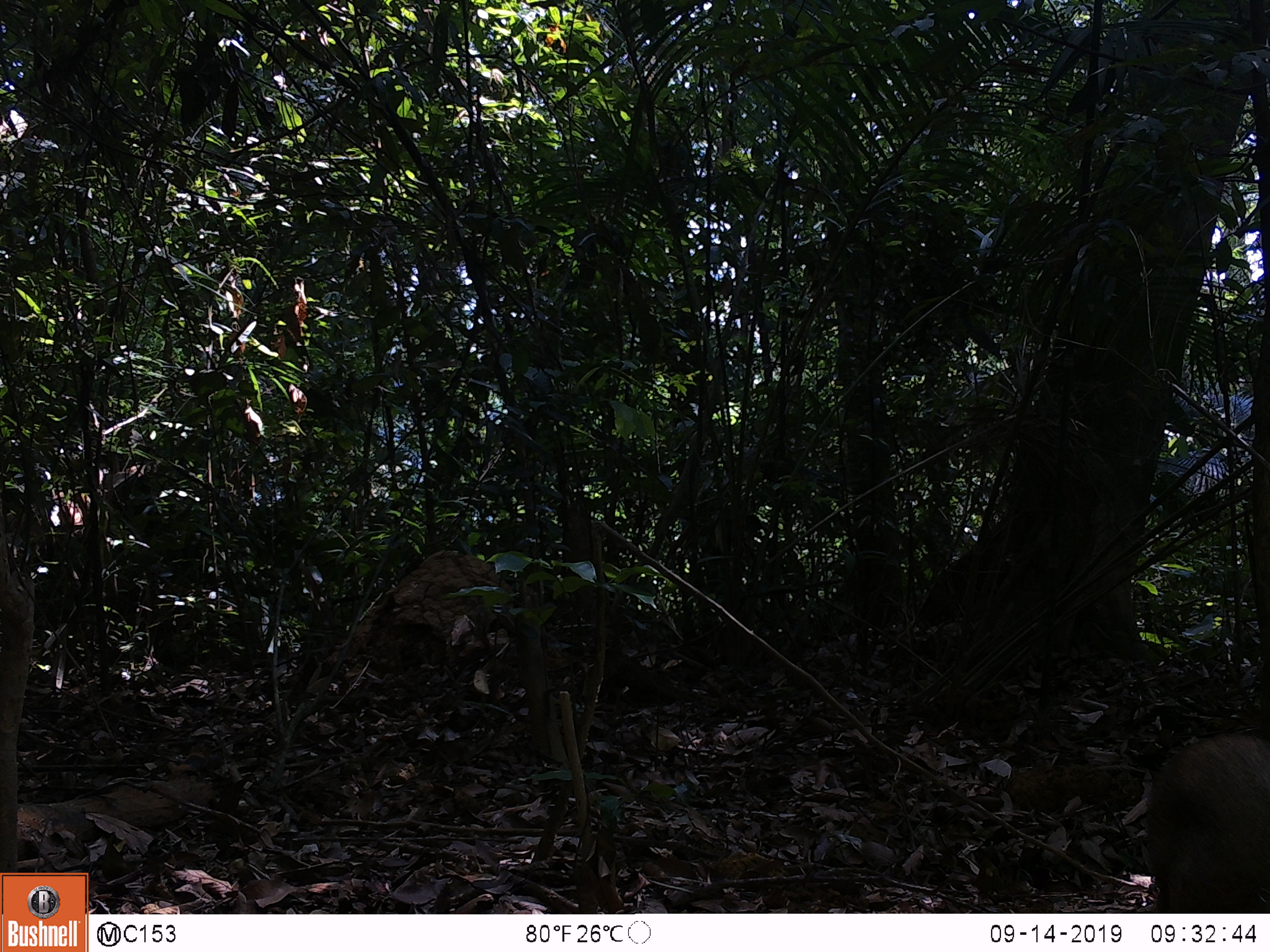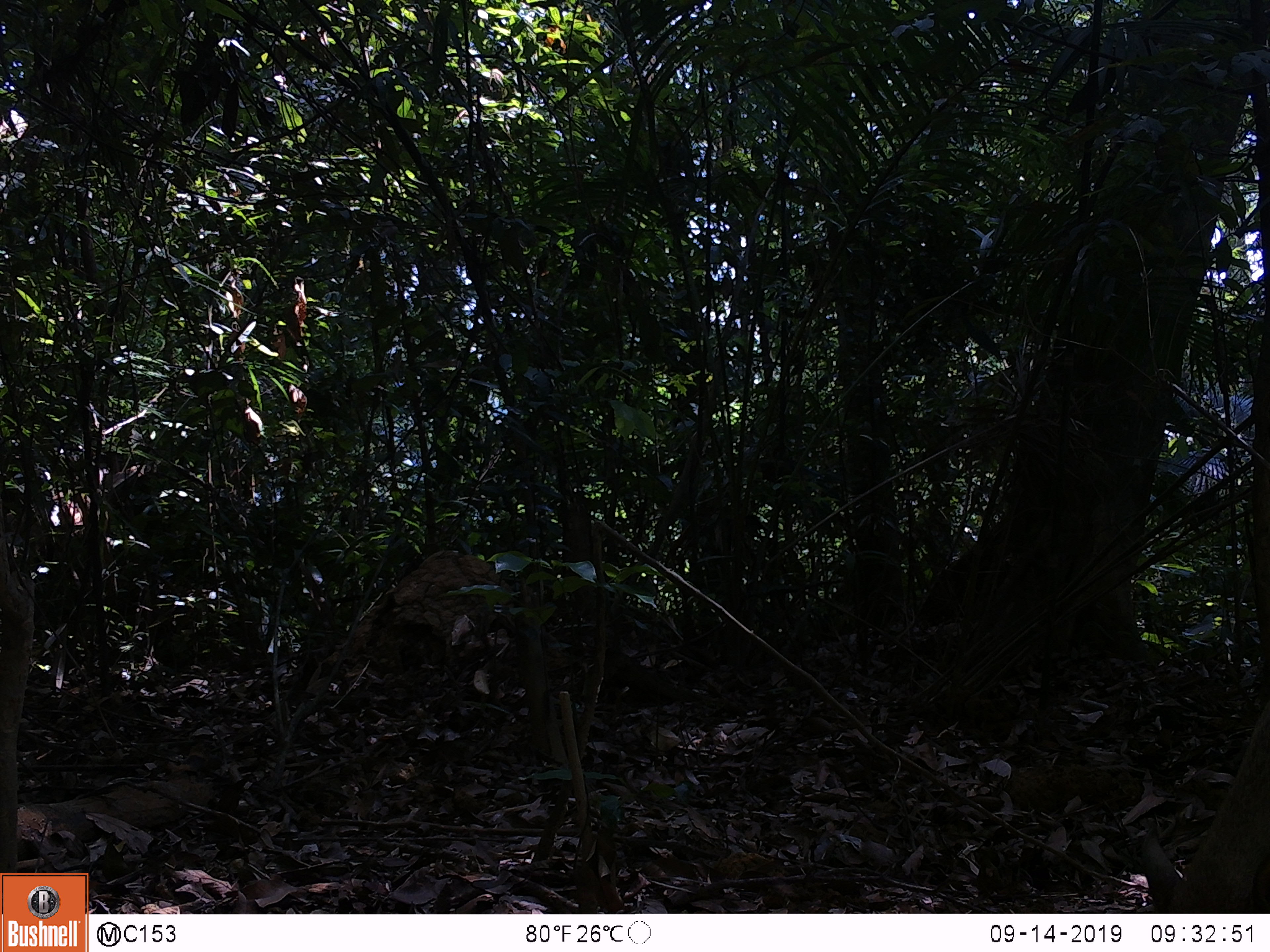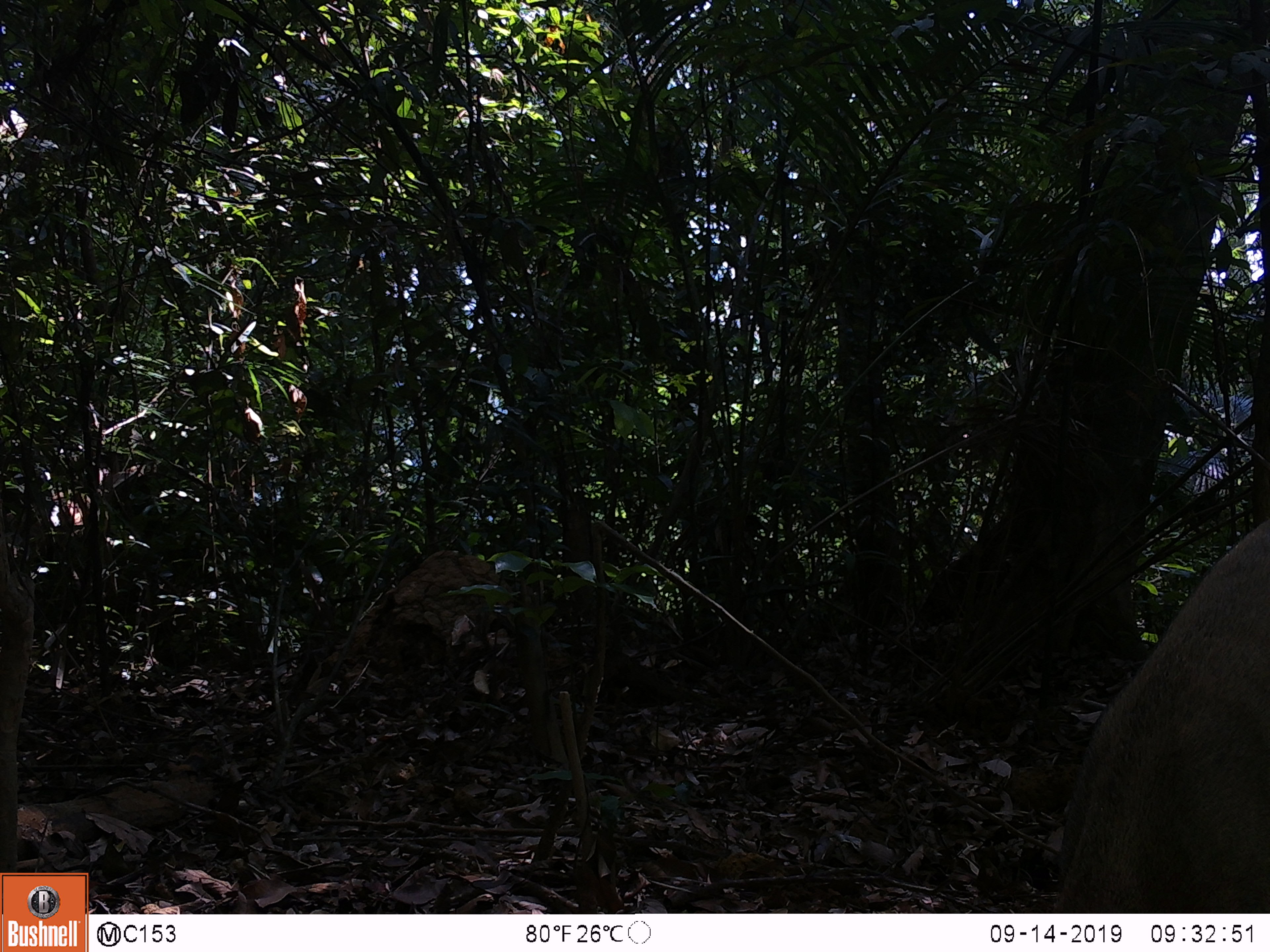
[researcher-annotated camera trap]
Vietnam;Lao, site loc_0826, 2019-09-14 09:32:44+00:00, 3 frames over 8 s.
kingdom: Animalia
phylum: Chordata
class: Mammalia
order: Artiodactyla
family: Suidae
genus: Sus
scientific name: Sus scrofa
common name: eurasian wild pig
Eurasian wild pig (Sus scrofa). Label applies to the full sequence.